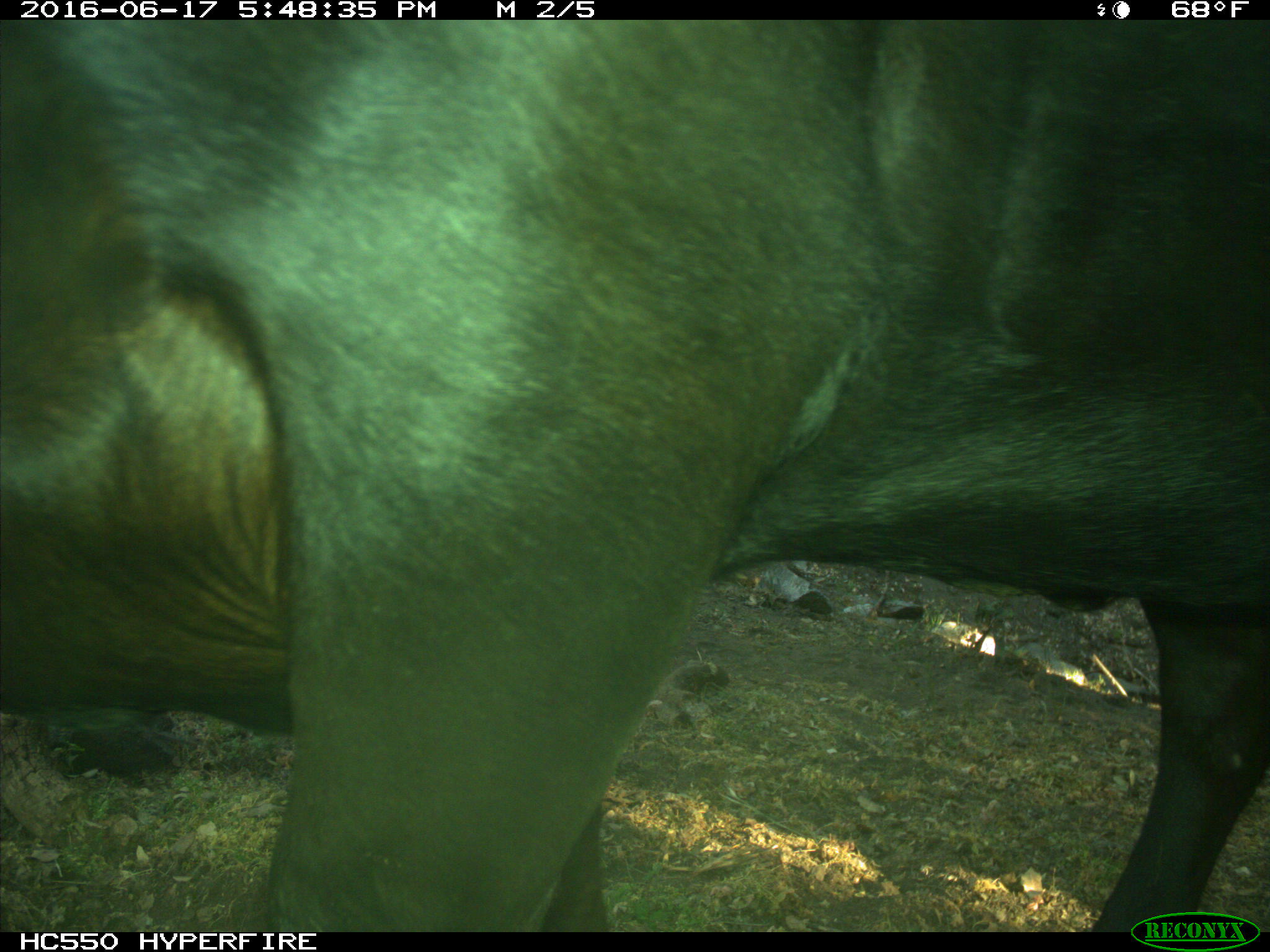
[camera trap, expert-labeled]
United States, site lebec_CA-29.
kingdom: Animalia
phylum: Chordata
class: Mammalia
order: Artiodactyla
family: Bovidae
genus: Bos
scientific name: Bos taurus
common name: domestic cow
Bos taurus (domestic cow).